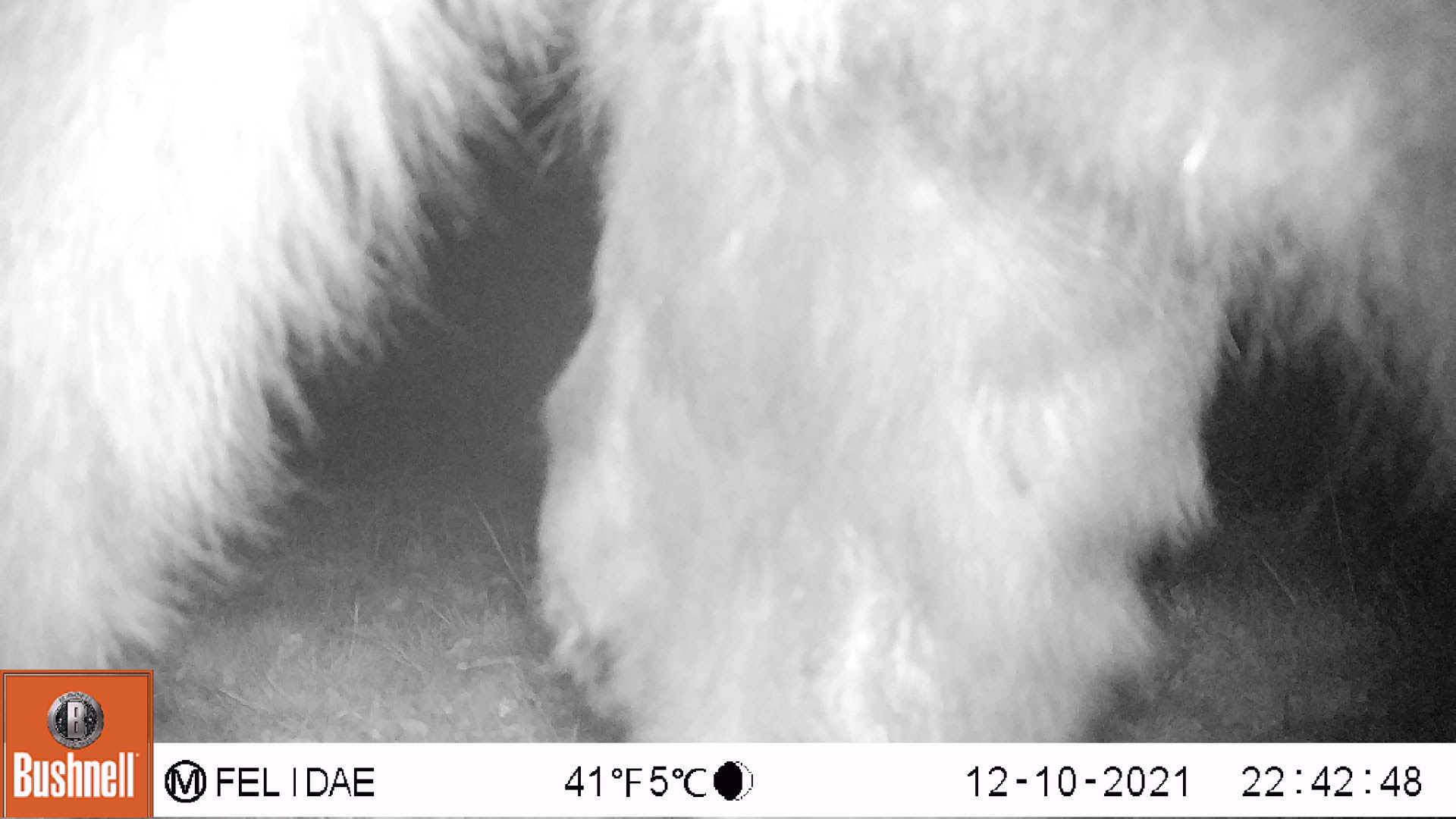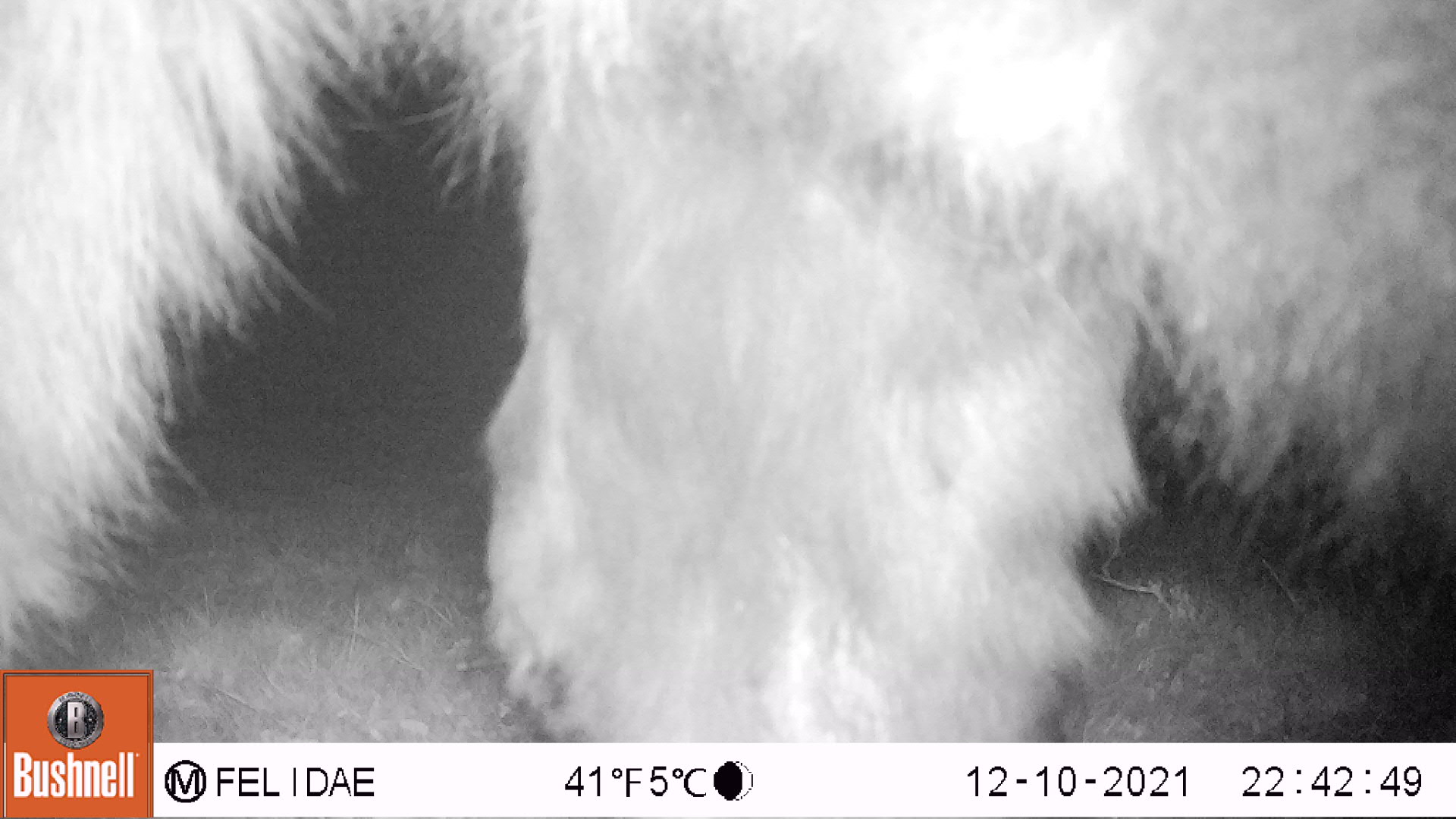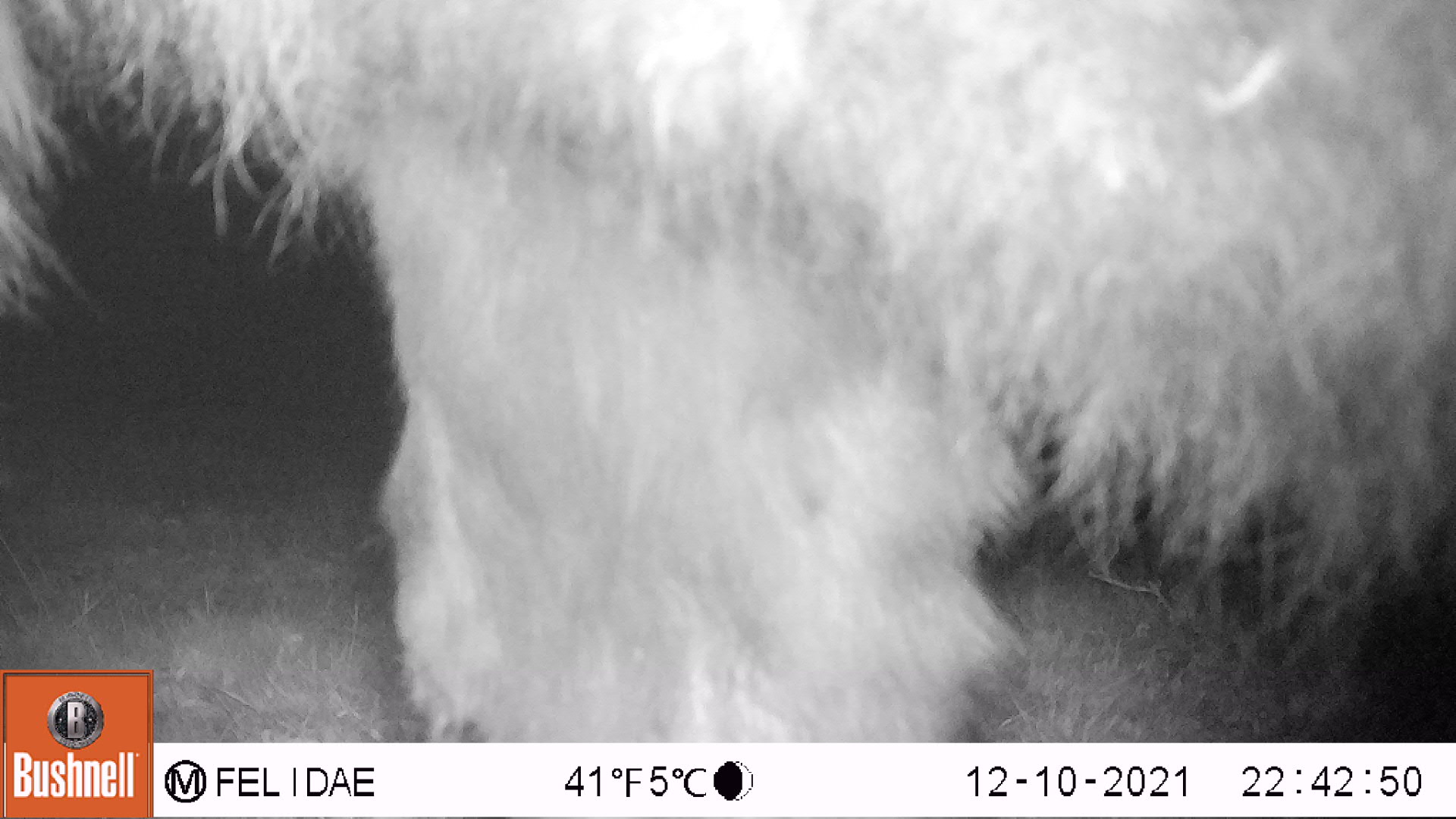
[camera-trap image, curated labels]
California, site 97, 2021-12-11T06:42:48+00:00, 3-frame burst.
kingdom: Animalia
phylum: Chordata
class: Mammalia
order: Artiodactyla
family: Bovidae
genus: Bos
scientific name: Bos taurus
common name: domestic cattle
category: cattle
Cattle (domestic cattle) (Bos taurus).